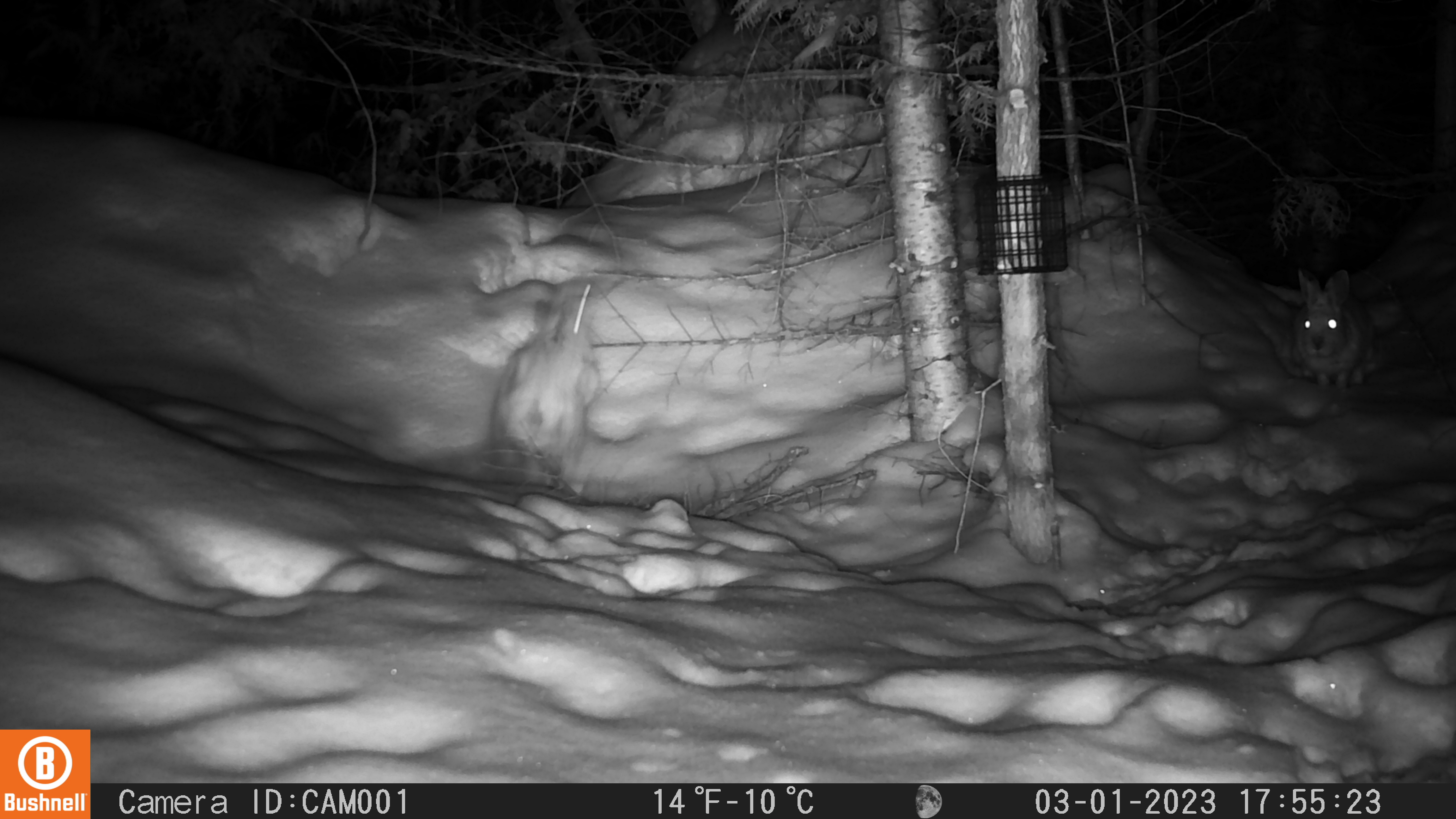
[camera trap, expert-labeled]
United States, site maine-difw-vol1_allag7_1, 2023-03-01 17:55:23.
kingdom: Animalia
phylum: Chordata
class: Mammalia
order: Lagomorpha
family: Leporidae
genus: Lepus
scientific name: Lepus americanus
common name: snowshoe hare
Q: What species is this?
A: Snowshoe hare (Lepus americanus).